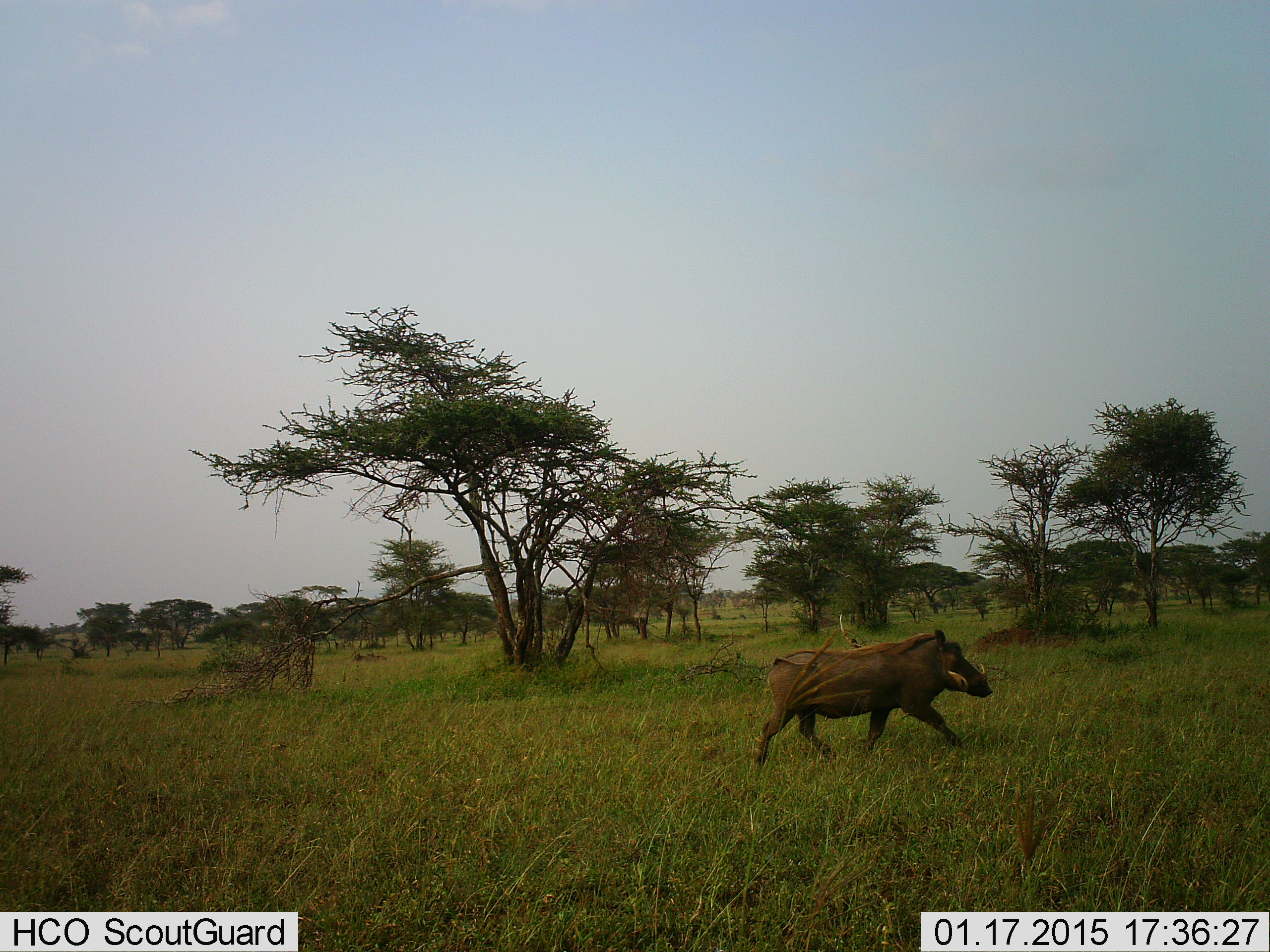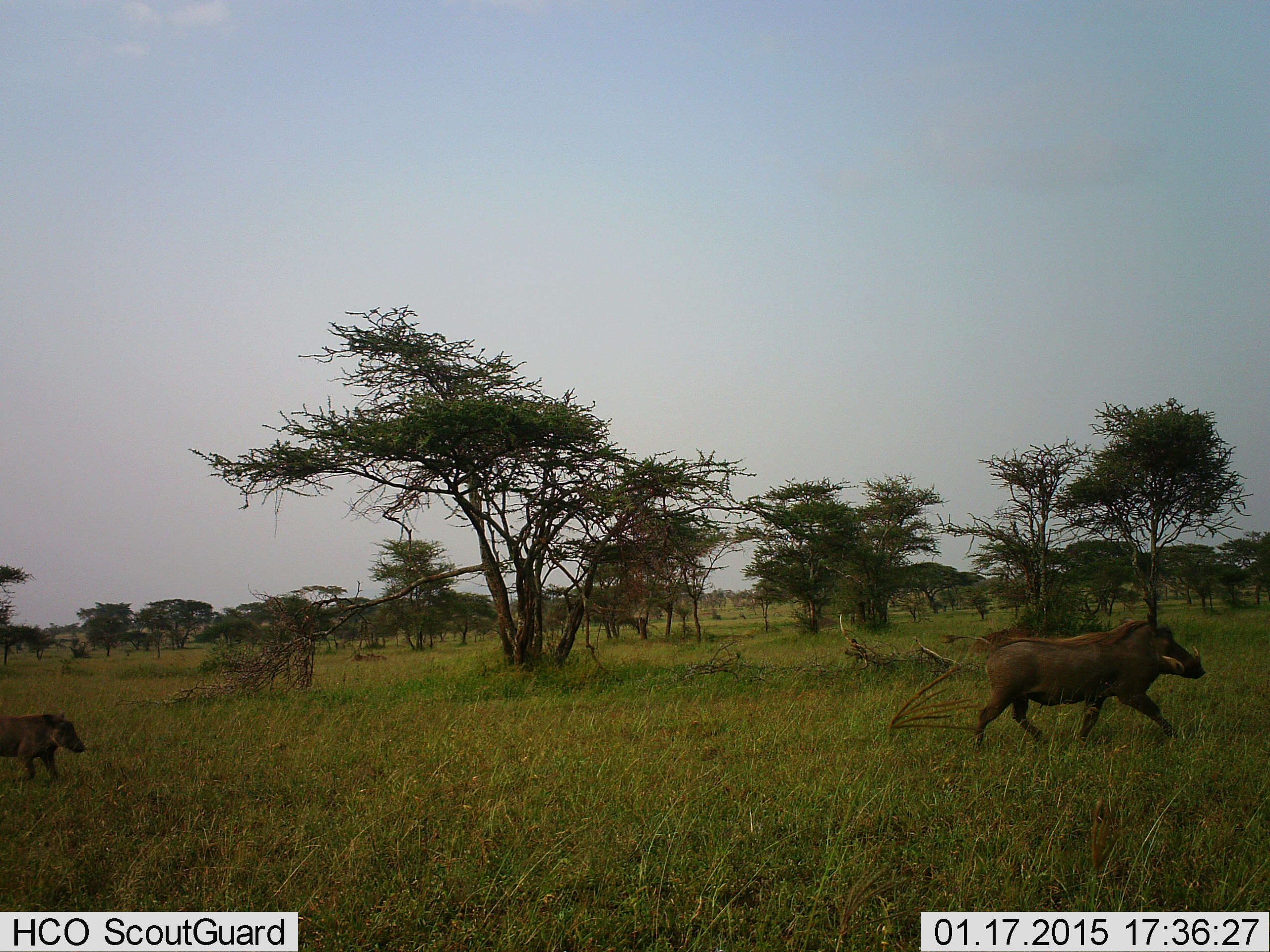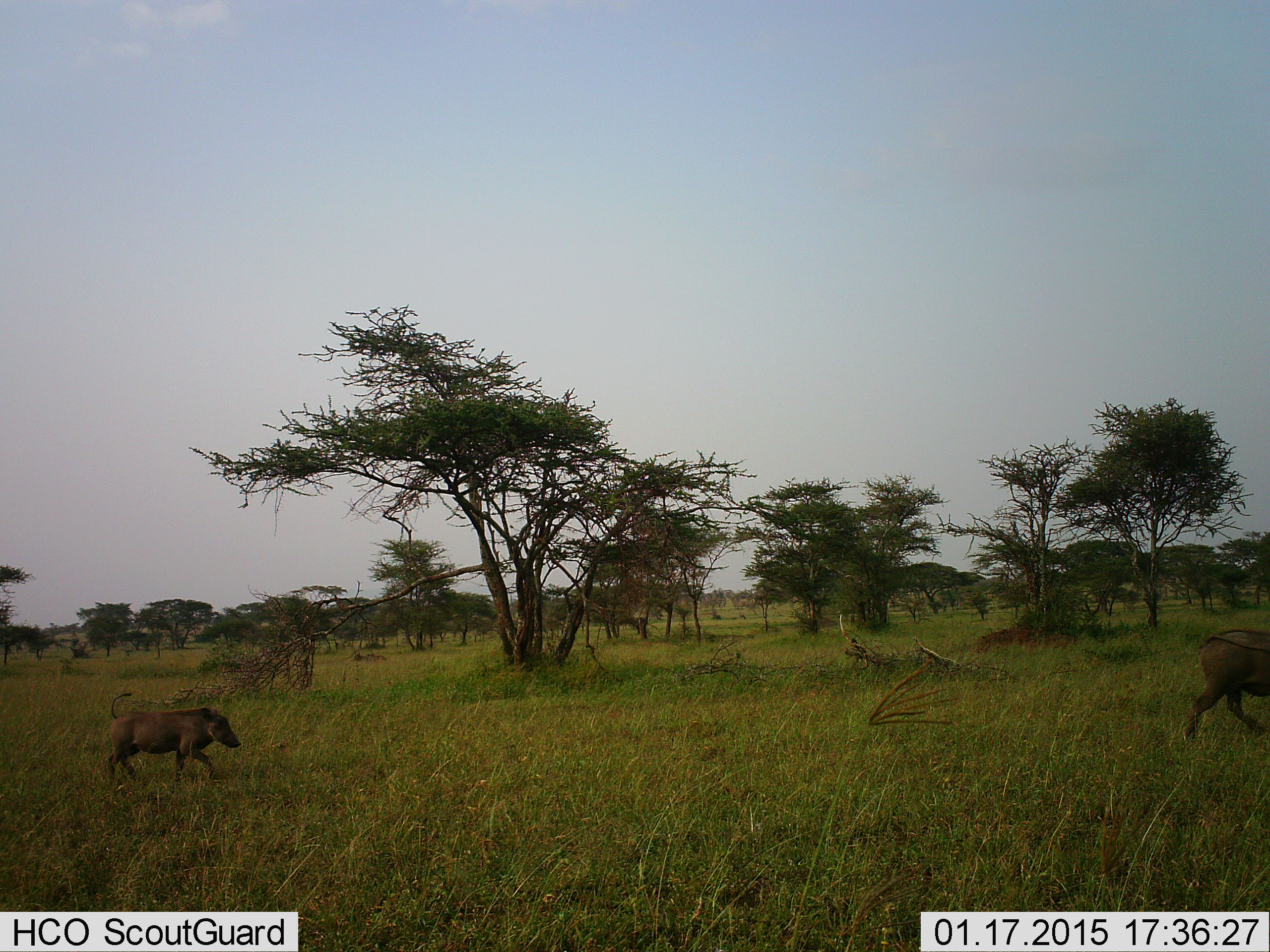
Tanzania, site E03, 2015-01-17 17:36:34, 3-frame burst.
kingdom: Animalia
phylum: Chordata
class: Mammalia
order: Artiodactyla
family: Suidae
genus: Phacochoerus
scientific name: Phacochoerus africanus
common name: warthog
Warthog (Phacochoerus africanus), count 2. Behavior (volunteer vote fractions): standing 0%, resting 0%, moving 90%, interacting 10%. Young present (vote fraction): 40%. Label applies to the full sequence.